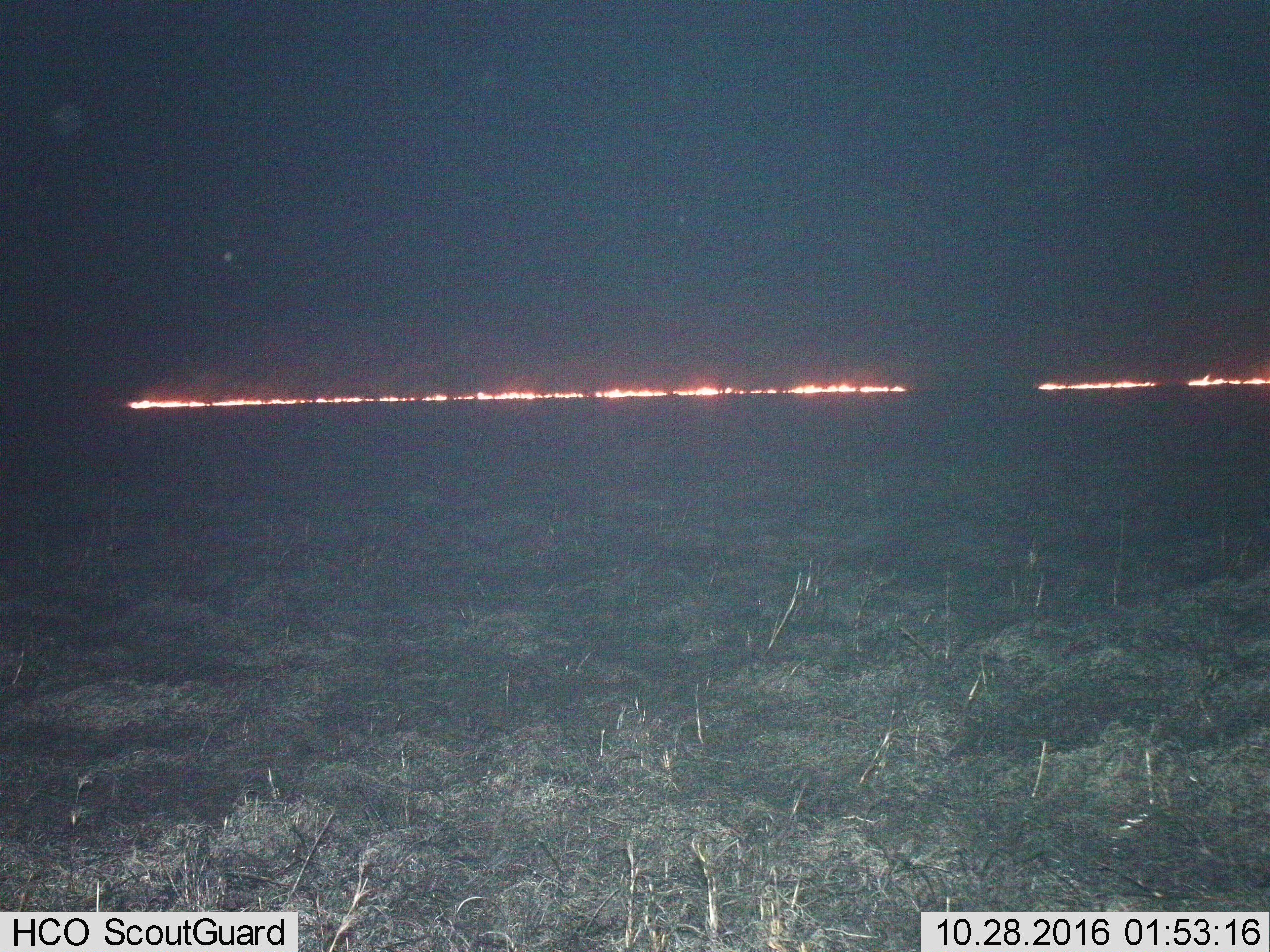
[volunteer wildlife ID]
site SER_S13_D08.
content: unidentified animal